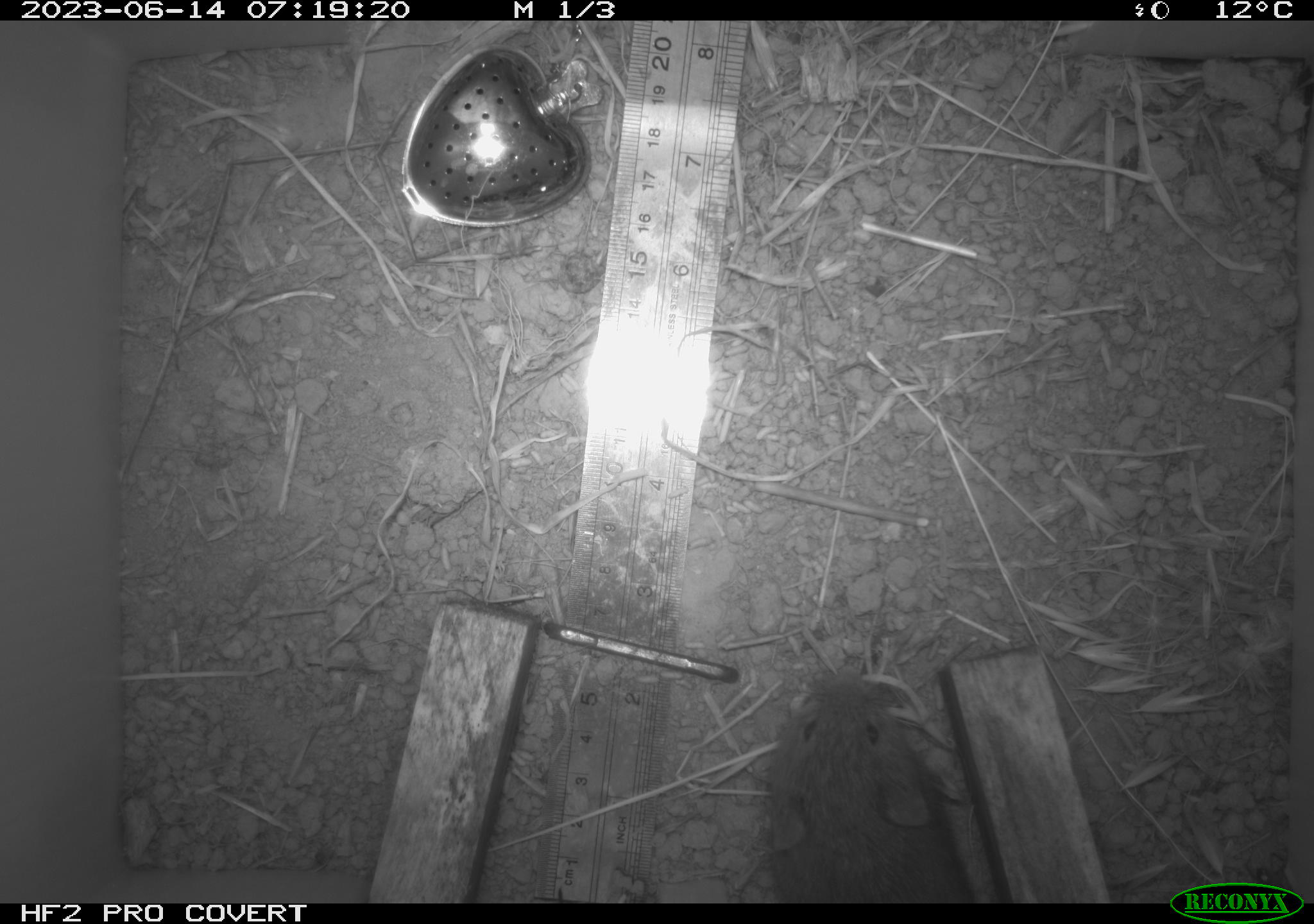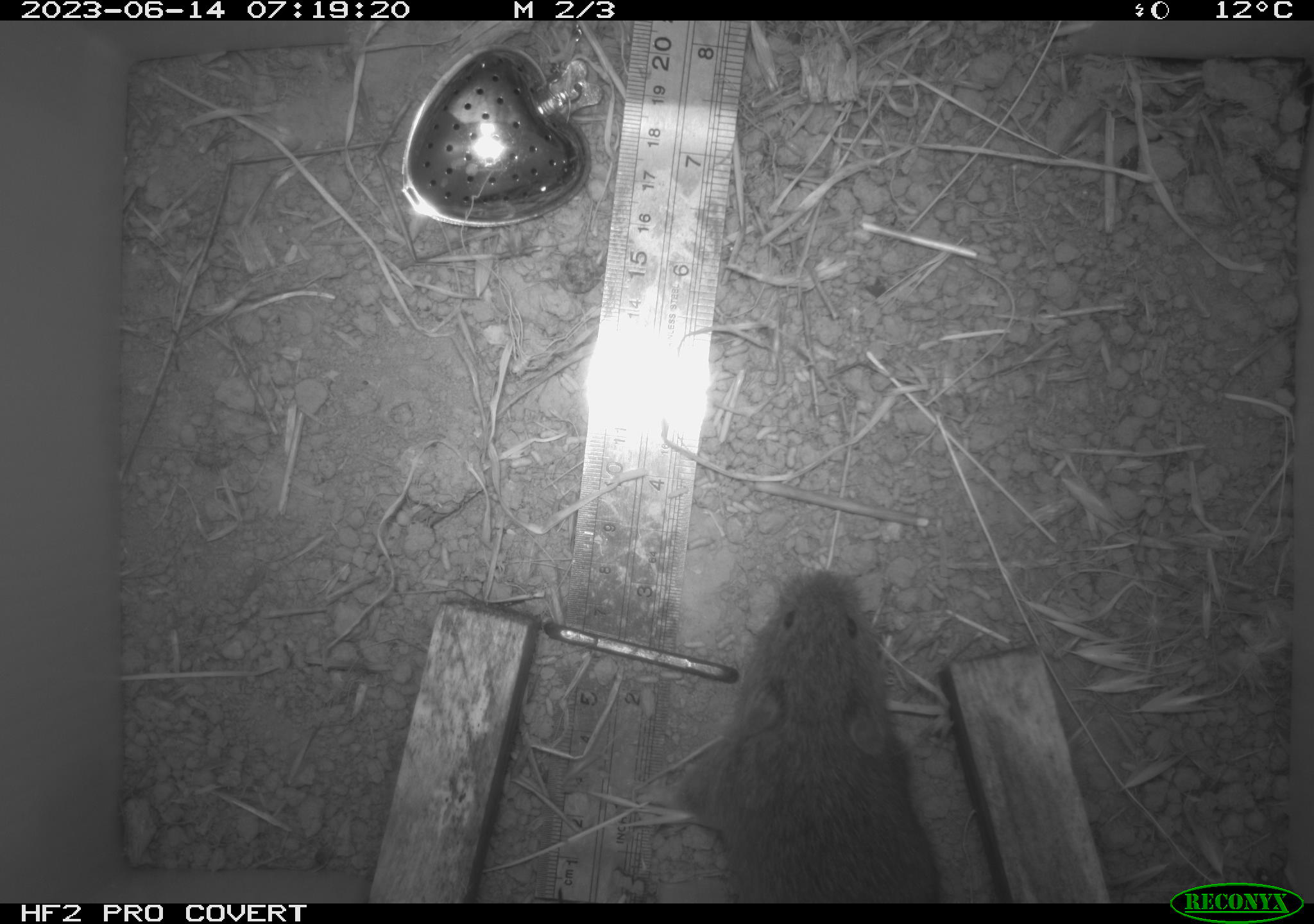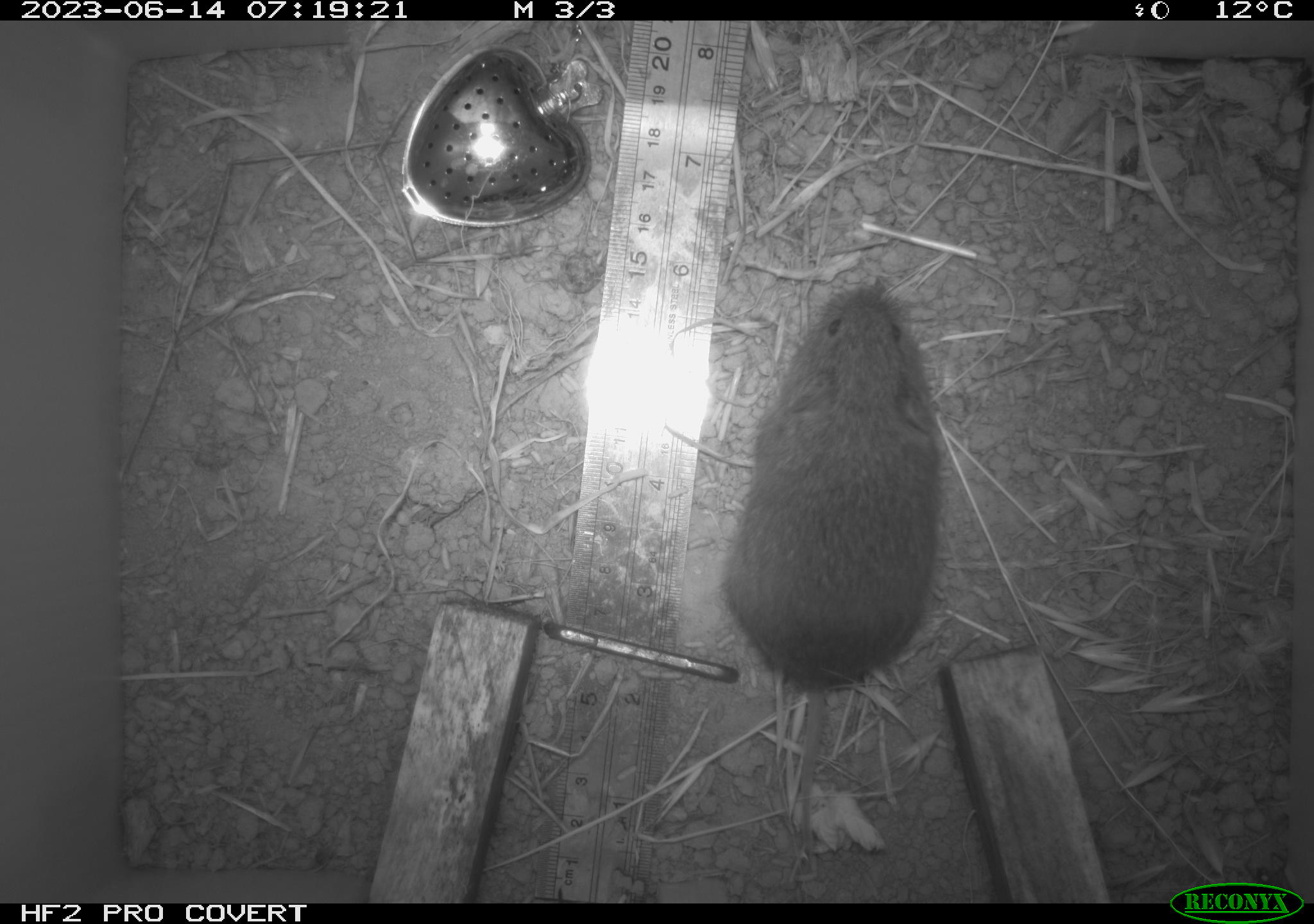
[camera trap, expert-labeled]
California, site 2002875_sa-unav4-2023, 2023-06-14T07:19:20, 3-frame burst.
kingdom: Animalia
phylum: Chordata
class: Mammalia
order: Rodentia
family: Cricetidae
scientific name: Arvicolinae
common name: voles, lemmings, and muskrats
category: arvicolinae subfamily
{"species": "arvicolinae subfamily (voles, lemmings, and muskrats) (Arvicolinae)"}